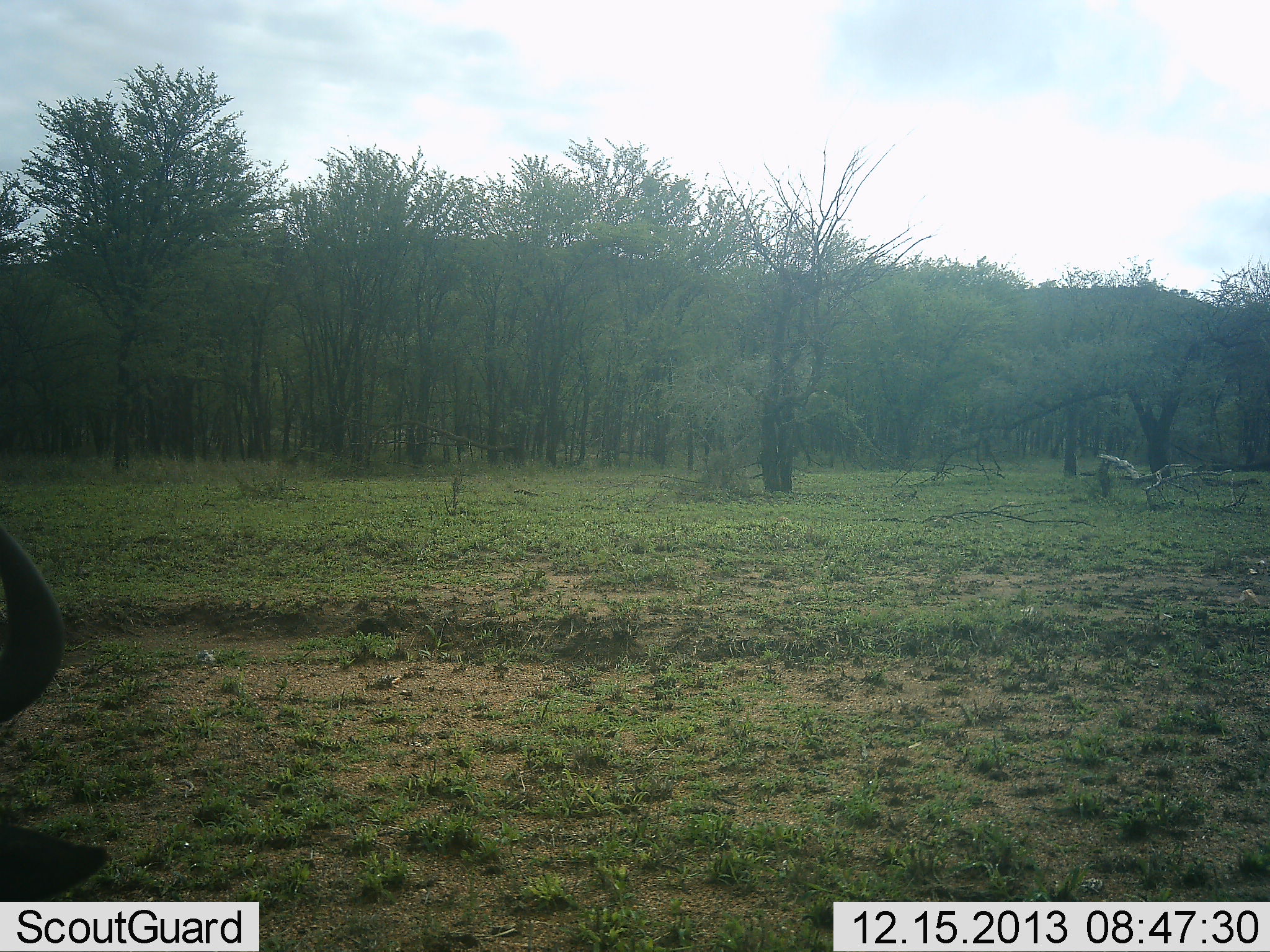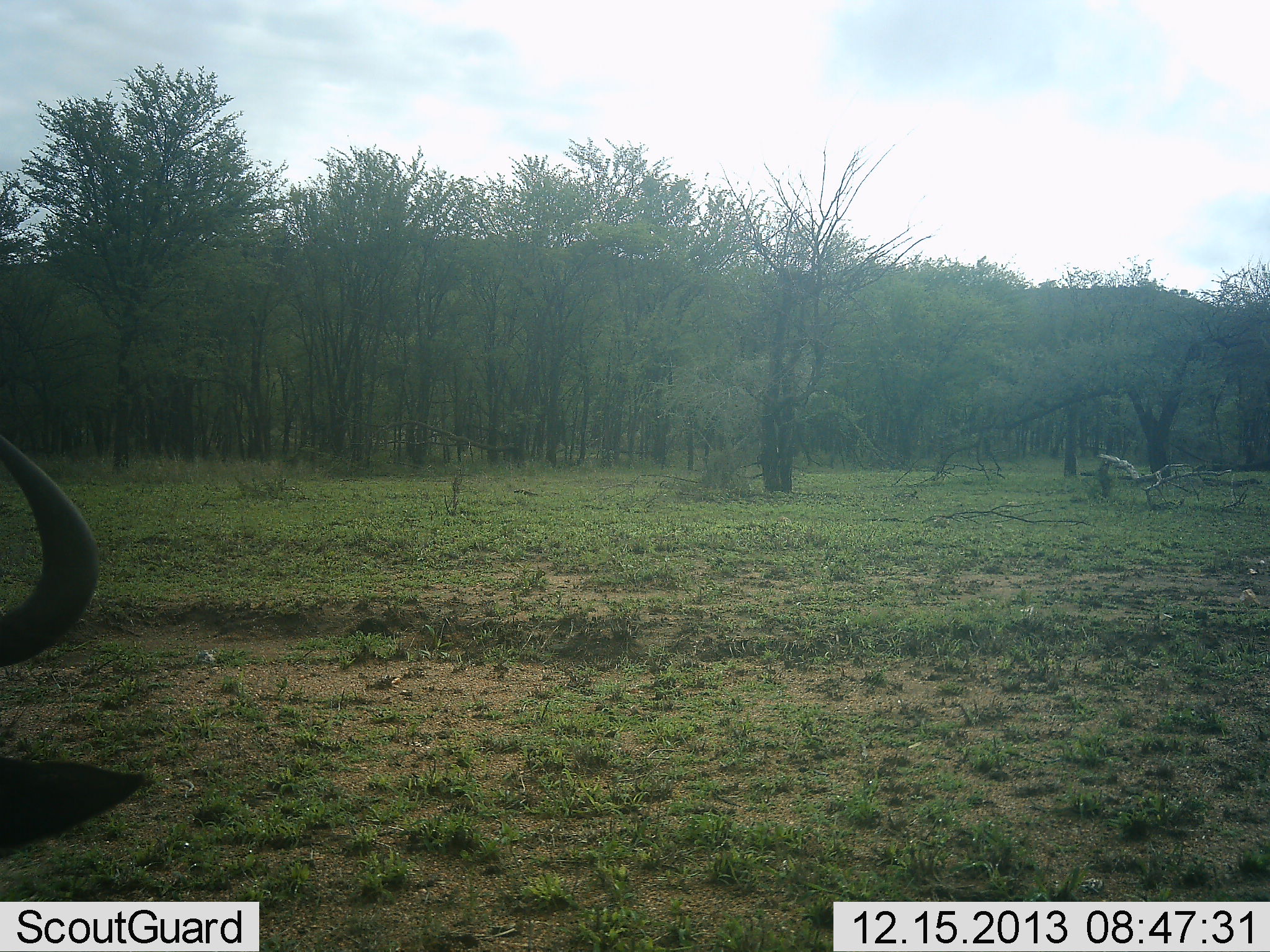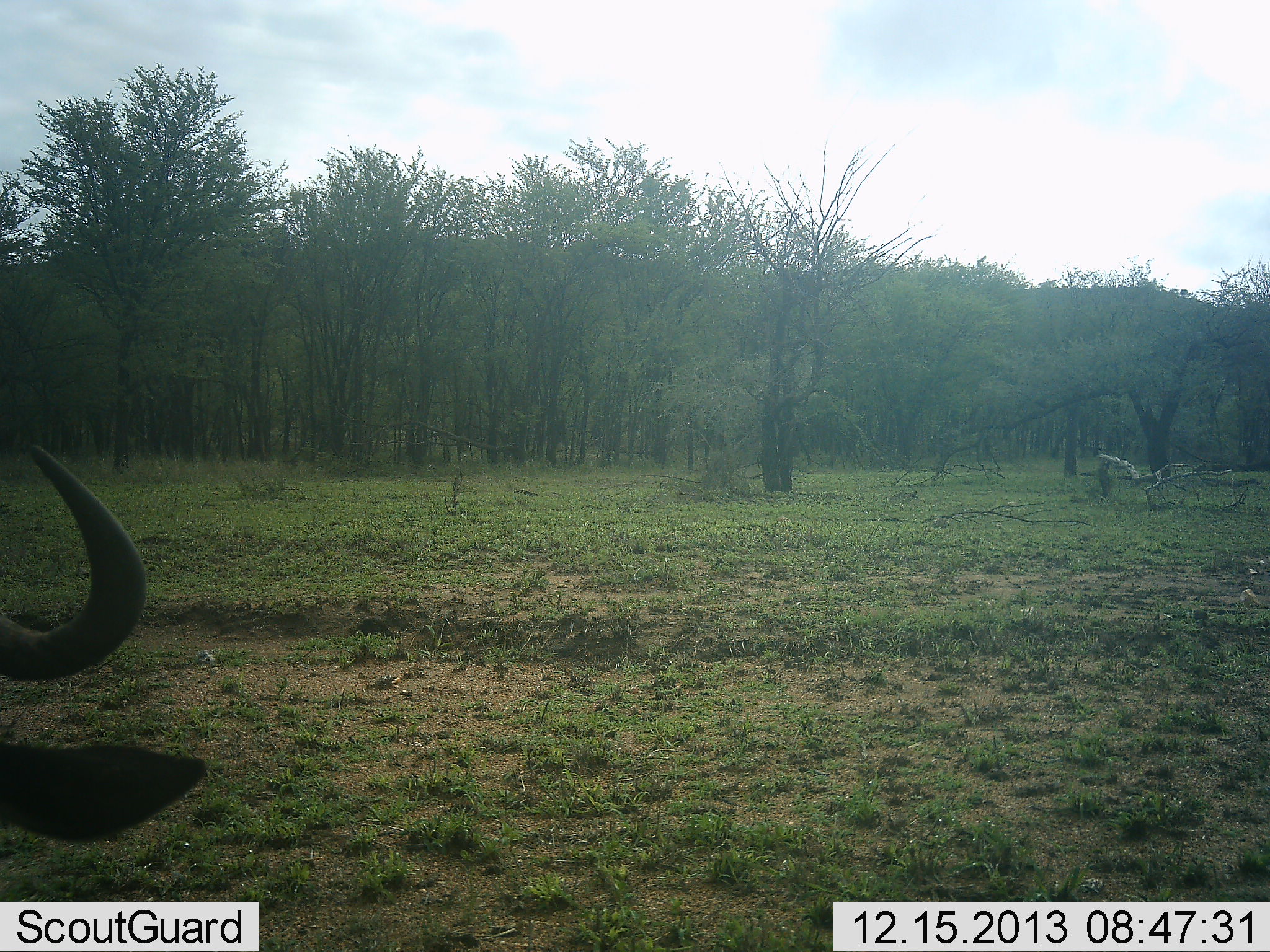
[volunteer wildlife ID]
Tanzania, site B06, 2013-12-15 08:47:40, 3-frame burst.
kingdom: Animalia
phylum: Chordata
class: Mammalia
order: Artiodactyla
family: Bovidae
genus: Connochaetes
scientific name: Connochaetes taurinus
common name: blue wildebeest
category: wildebeest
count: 1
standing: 60%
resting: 10%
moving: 30%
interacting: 0%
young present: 0%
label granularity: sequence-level